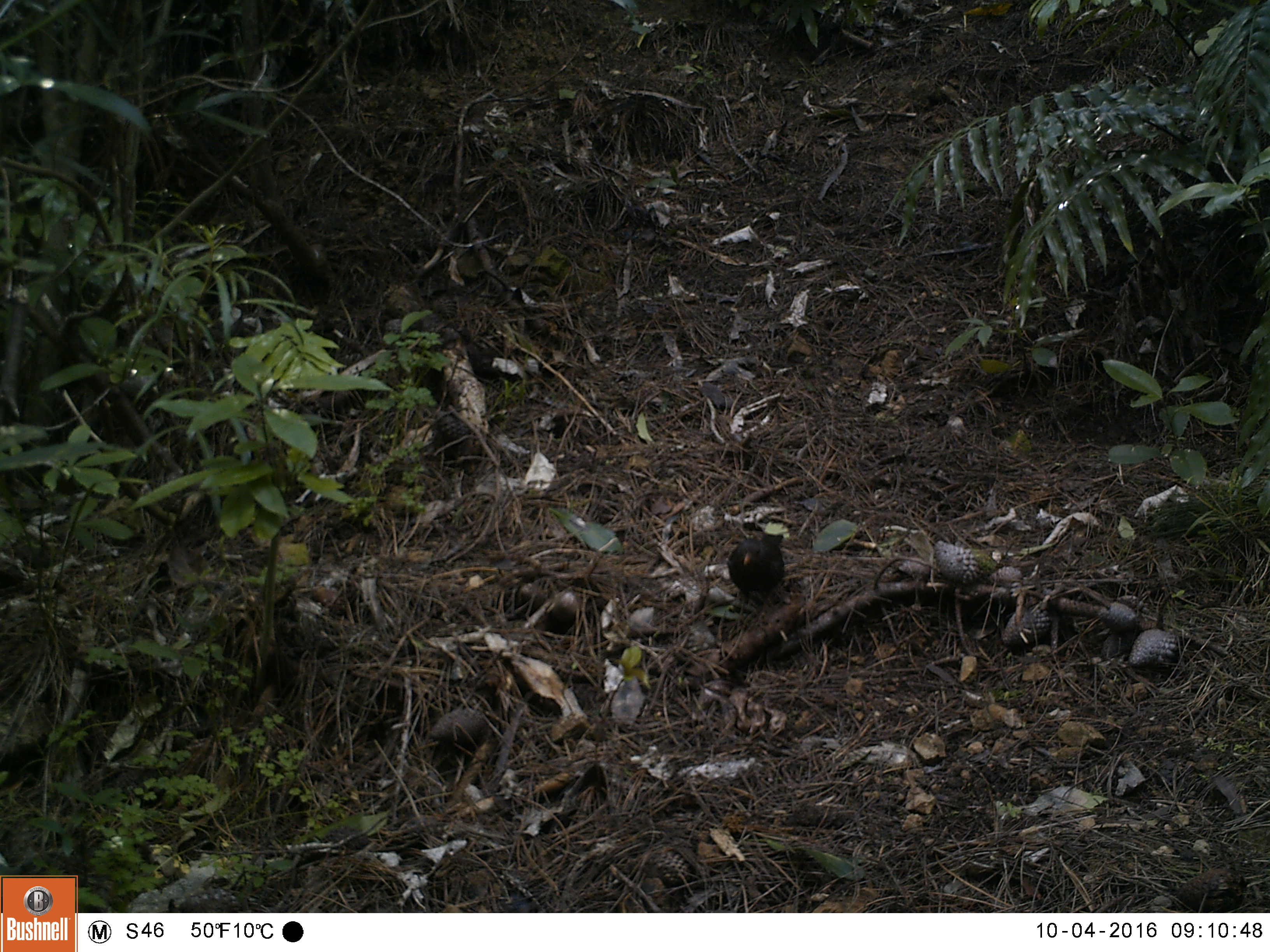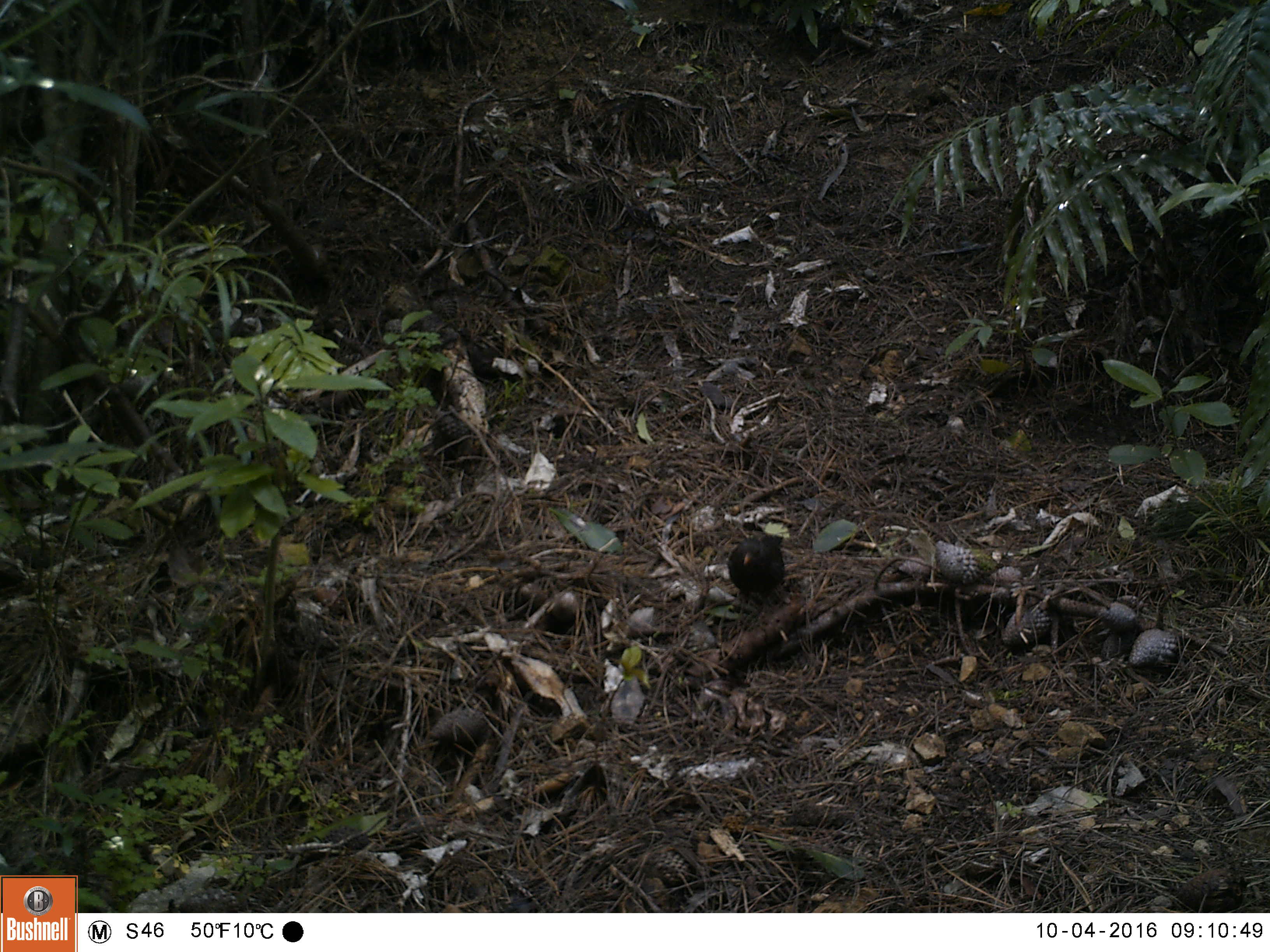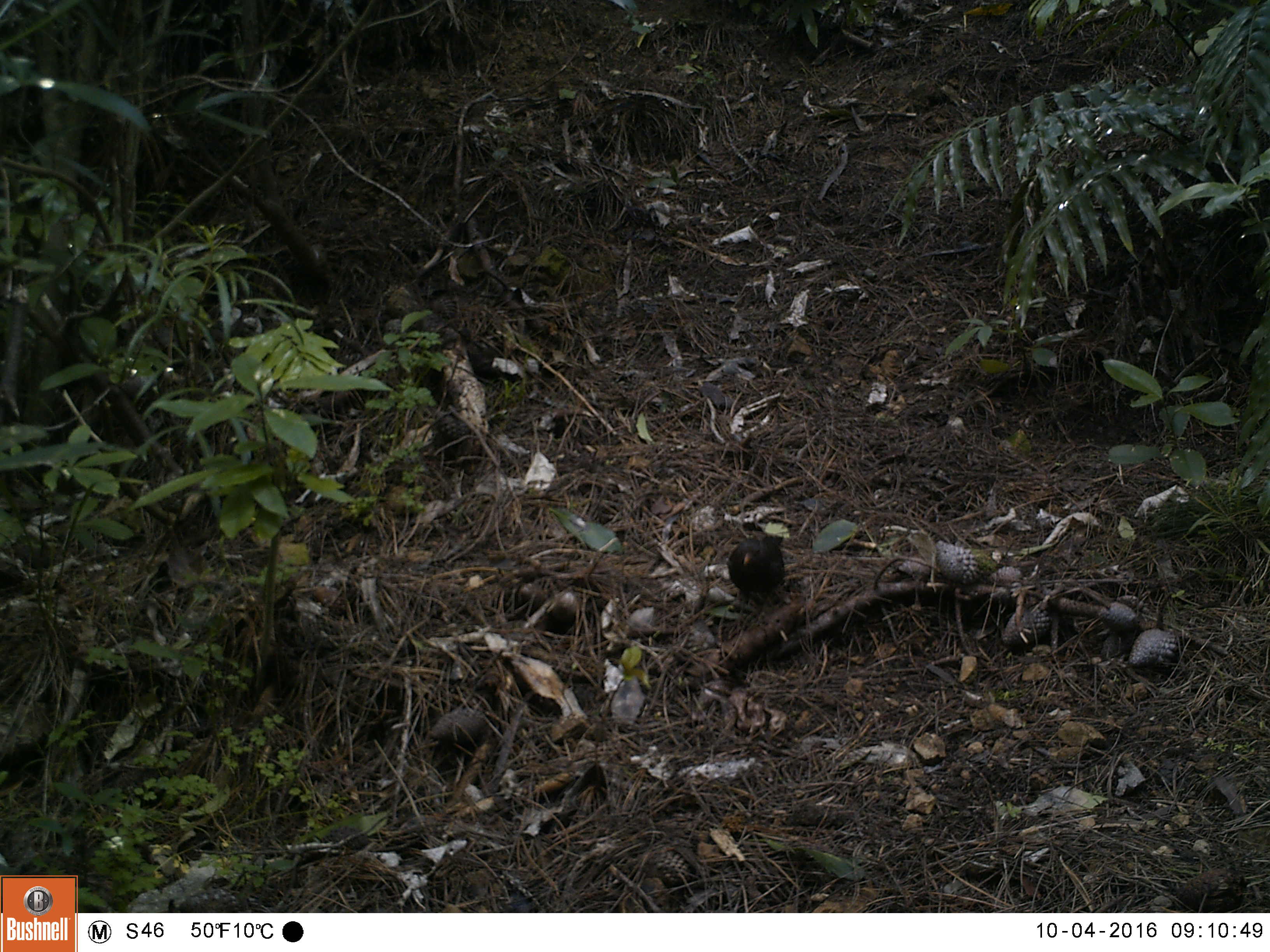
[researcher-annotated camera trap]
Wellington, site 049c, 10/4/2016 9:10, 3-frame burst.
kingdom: Animalia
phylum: Chordata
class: Aves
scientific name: Aves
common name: bird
Bird (Aves).